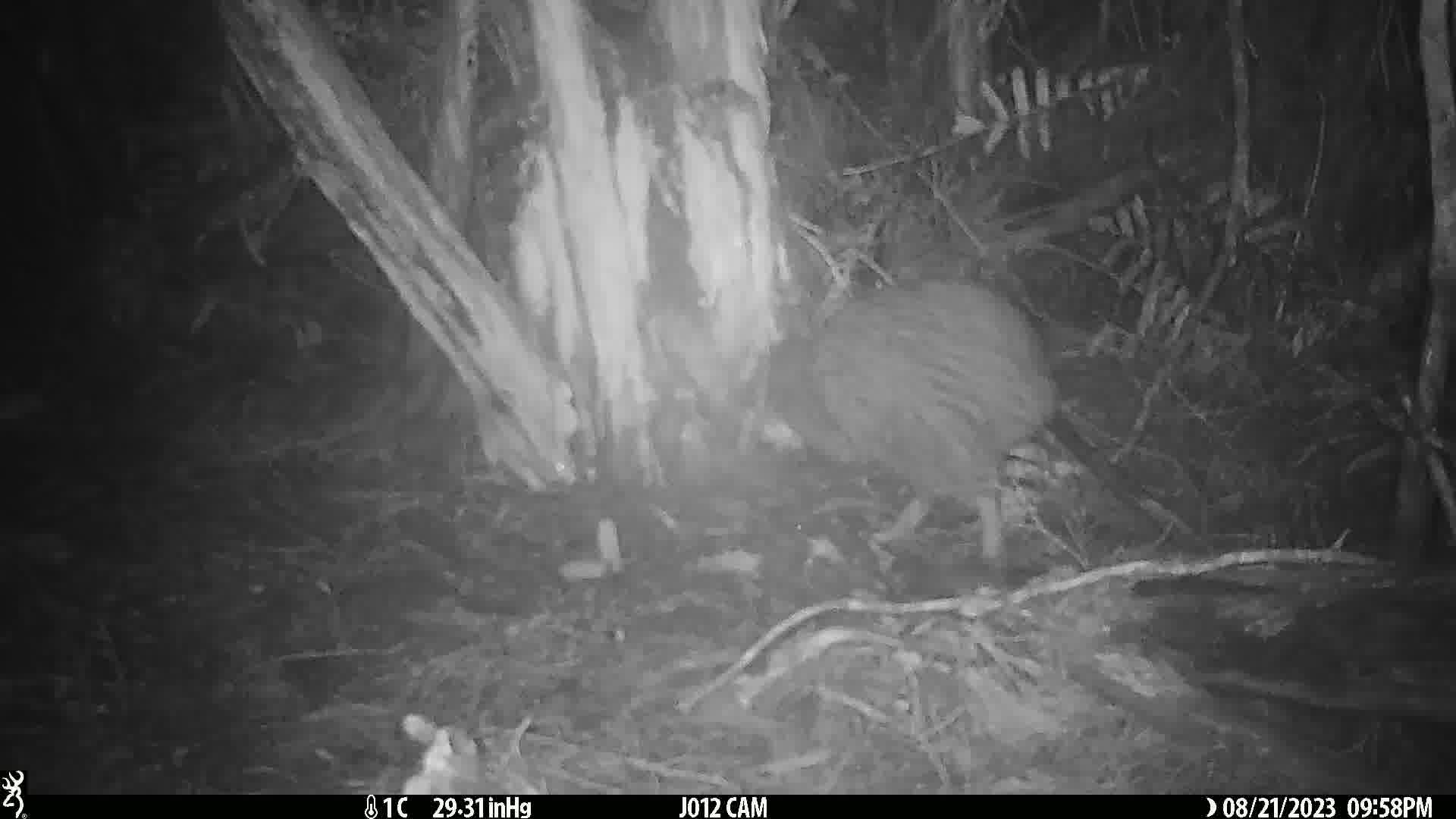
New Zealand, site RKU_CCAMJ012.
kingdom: Animalia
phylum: Chordata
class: Aves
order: Apterygiformes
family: Apterygidae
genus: Apteryx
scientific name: Apteryx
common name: kiwi